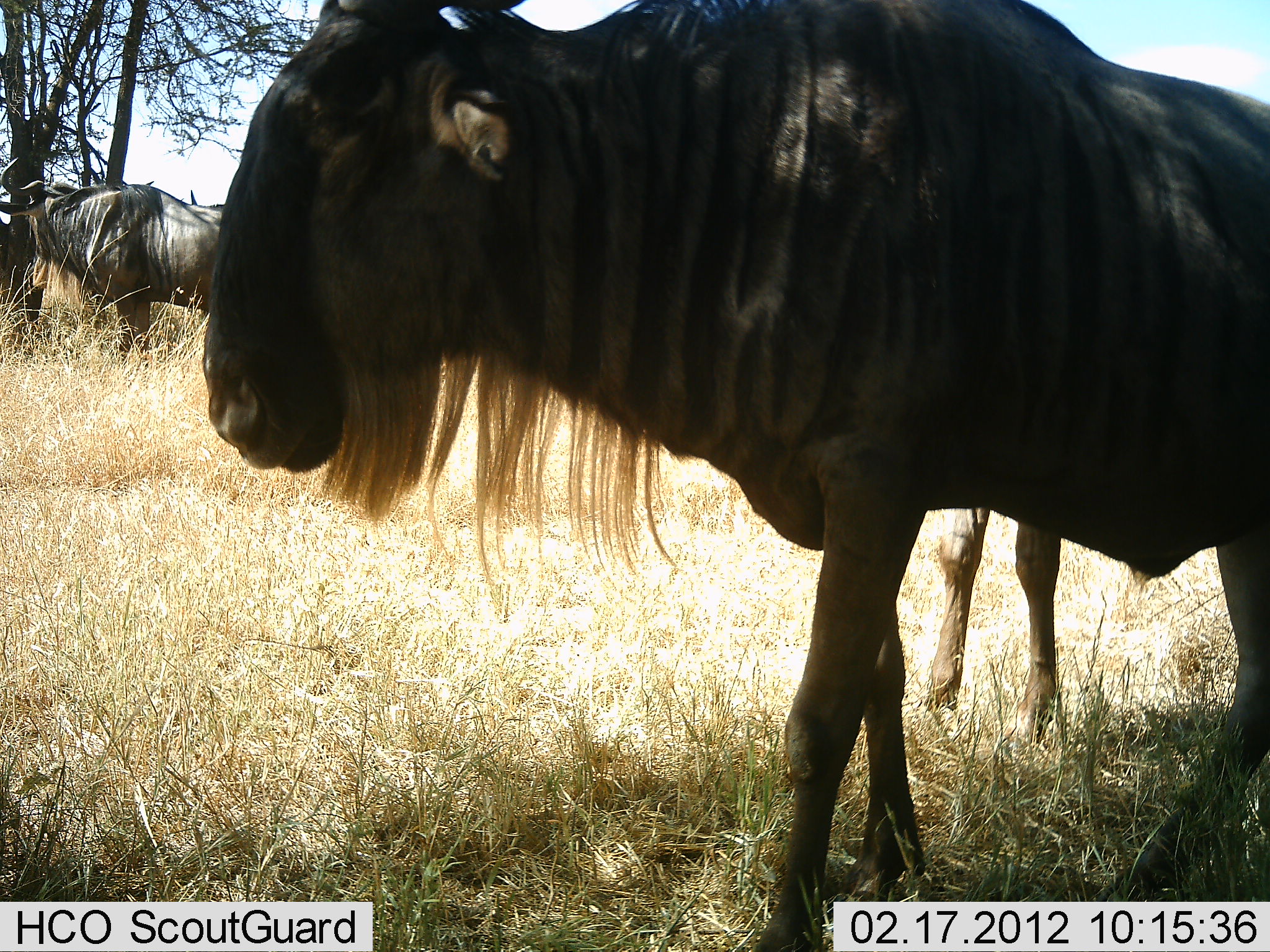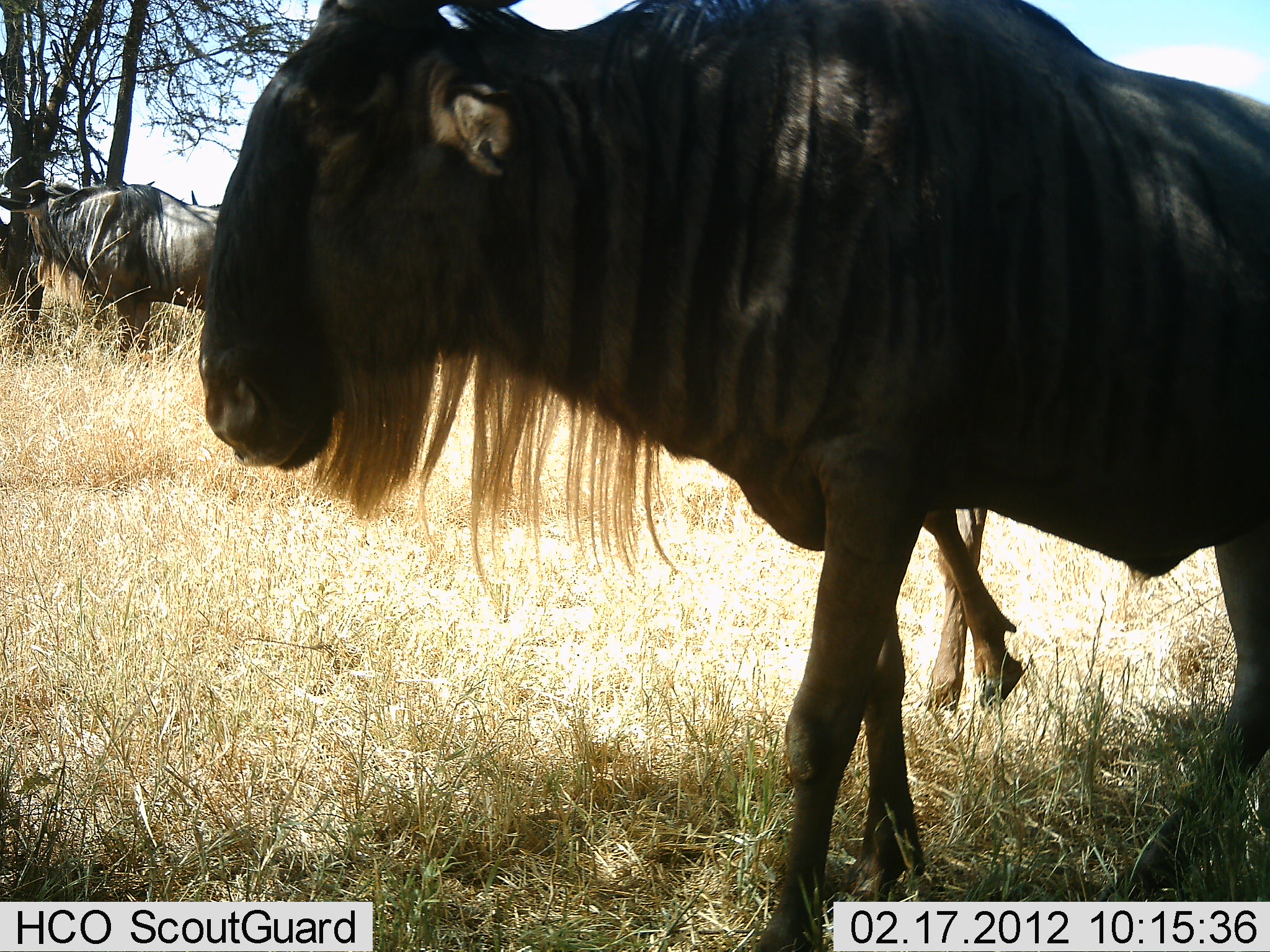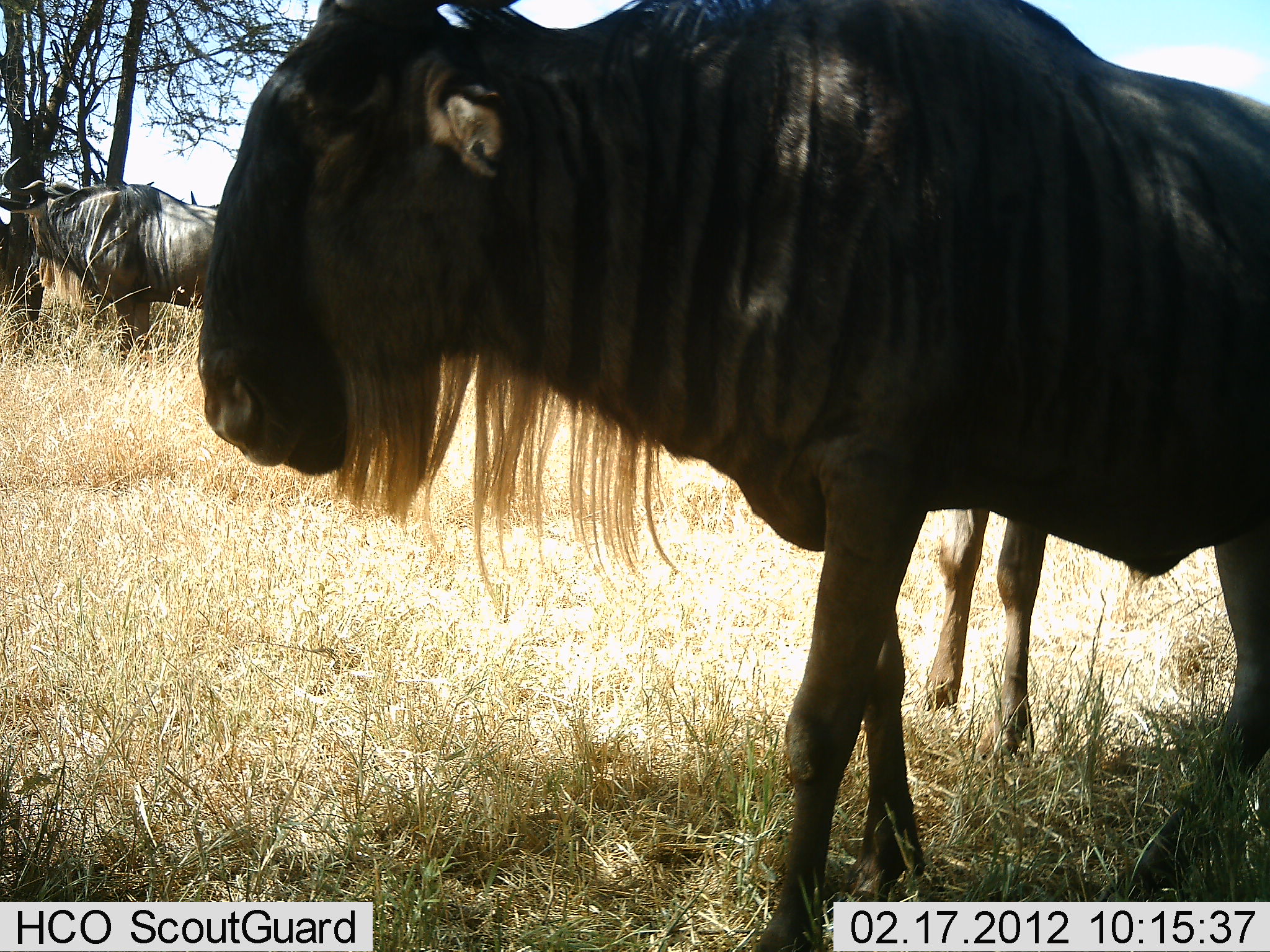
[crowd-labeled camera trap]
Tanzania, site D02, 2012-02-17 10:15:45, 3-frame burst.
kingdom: Animalia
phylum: Chordata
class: Mammalia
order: Artiodactyla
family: Bovidae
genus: Connochaetes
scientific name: Connochaetes taurinus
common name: blue wildebeest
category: wildebeest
Wildebeest (blue wildebeest) (Connochaetes taurinus), count 3. Behavior (volunteer vote fractions): standing 85%, resting 5%, moving 10%, interacting 0%. Young present (vote fraction): 0%. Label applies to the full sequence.